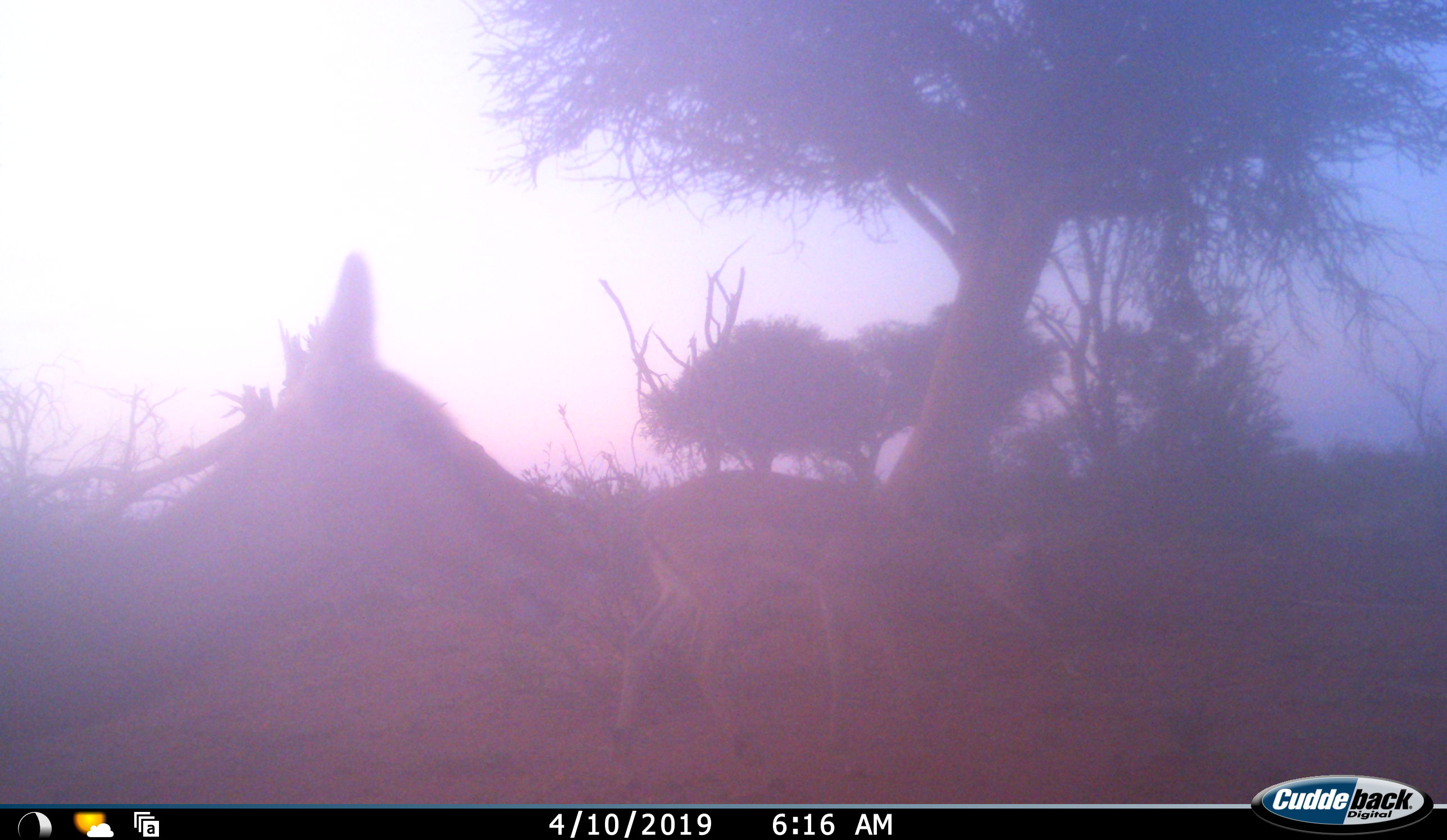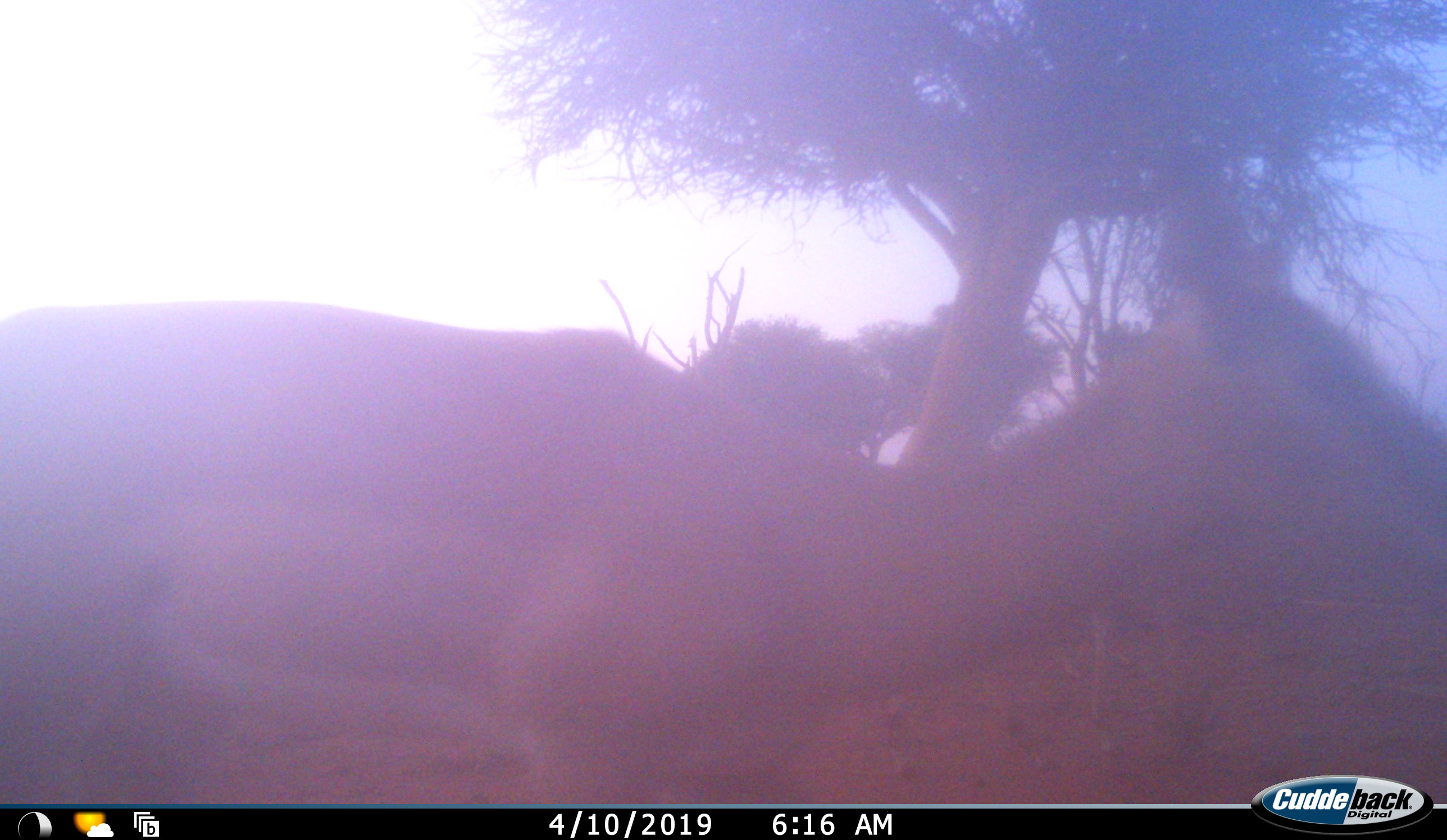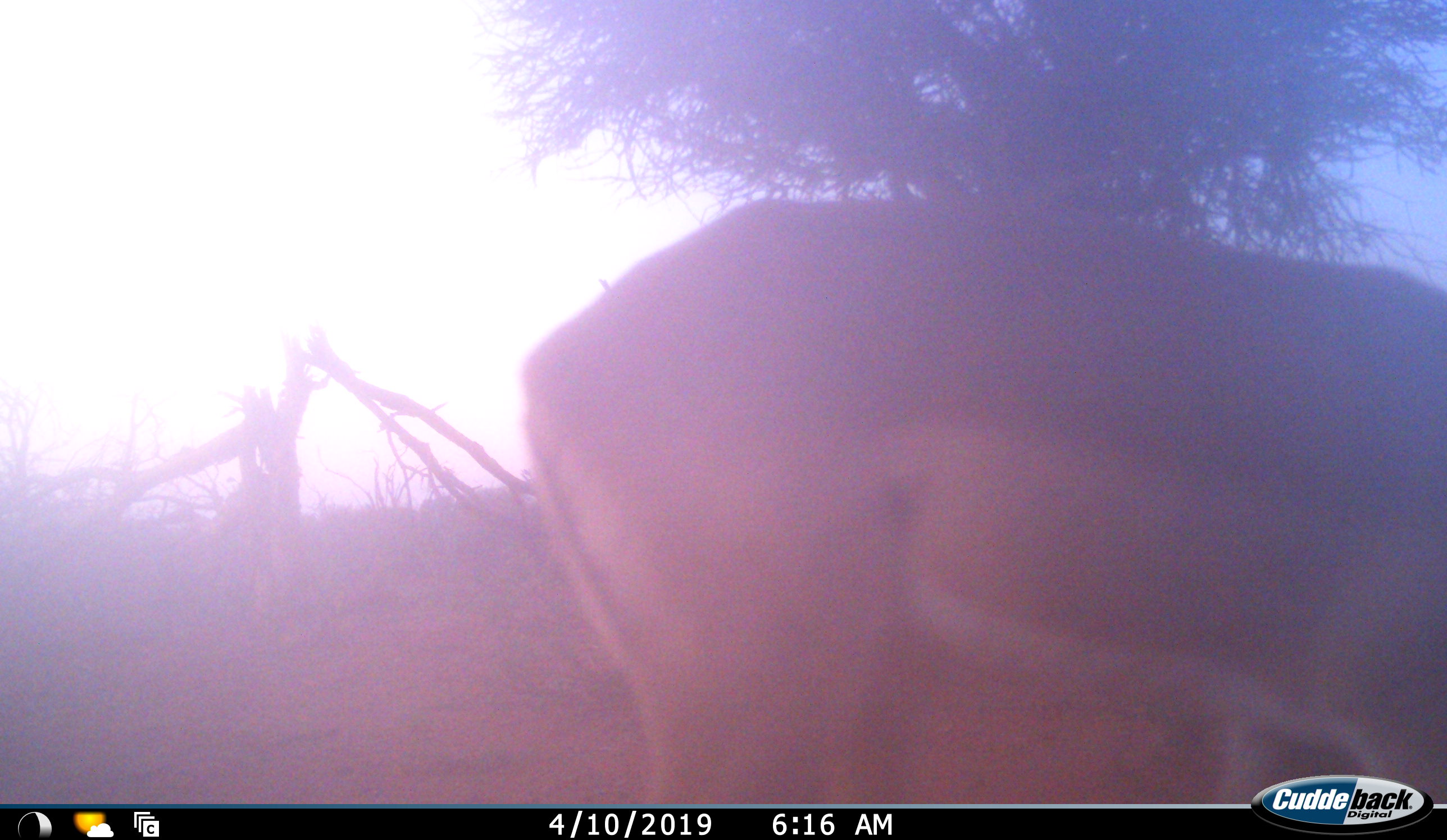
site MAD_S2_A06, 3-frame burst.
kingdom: Animalia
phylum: Chordata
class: Mammalia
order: Artiodactyla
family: Bovidae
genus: Aepyceros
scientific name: Aepyceros melampus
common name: impala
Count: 2.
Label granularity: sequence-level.